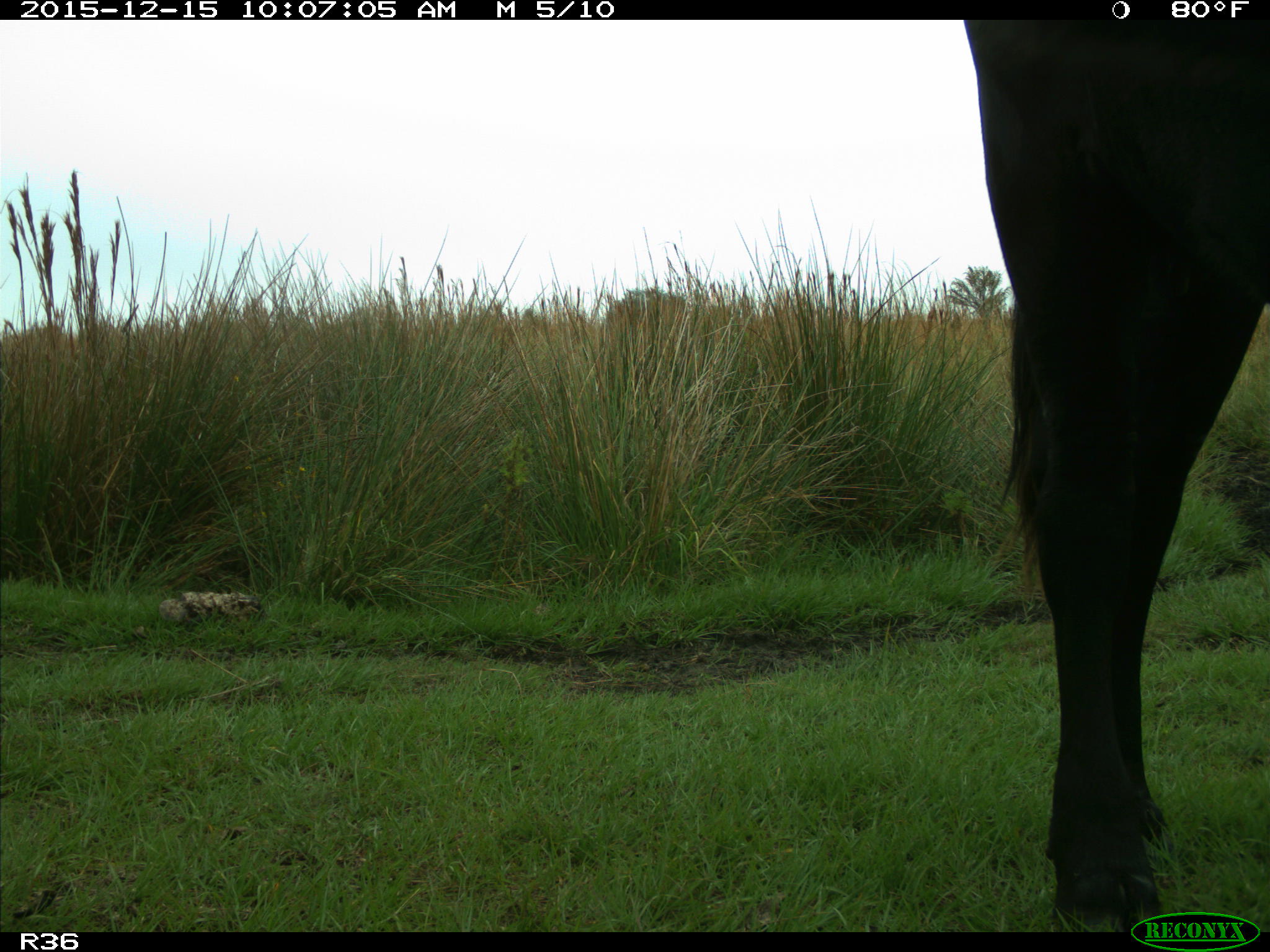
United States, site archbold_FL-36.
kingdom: Animalia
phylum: Chordata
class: Mammalia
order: Artiodactyla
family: Bovidae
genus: Bos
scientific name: Bos taurus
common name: domestic cow